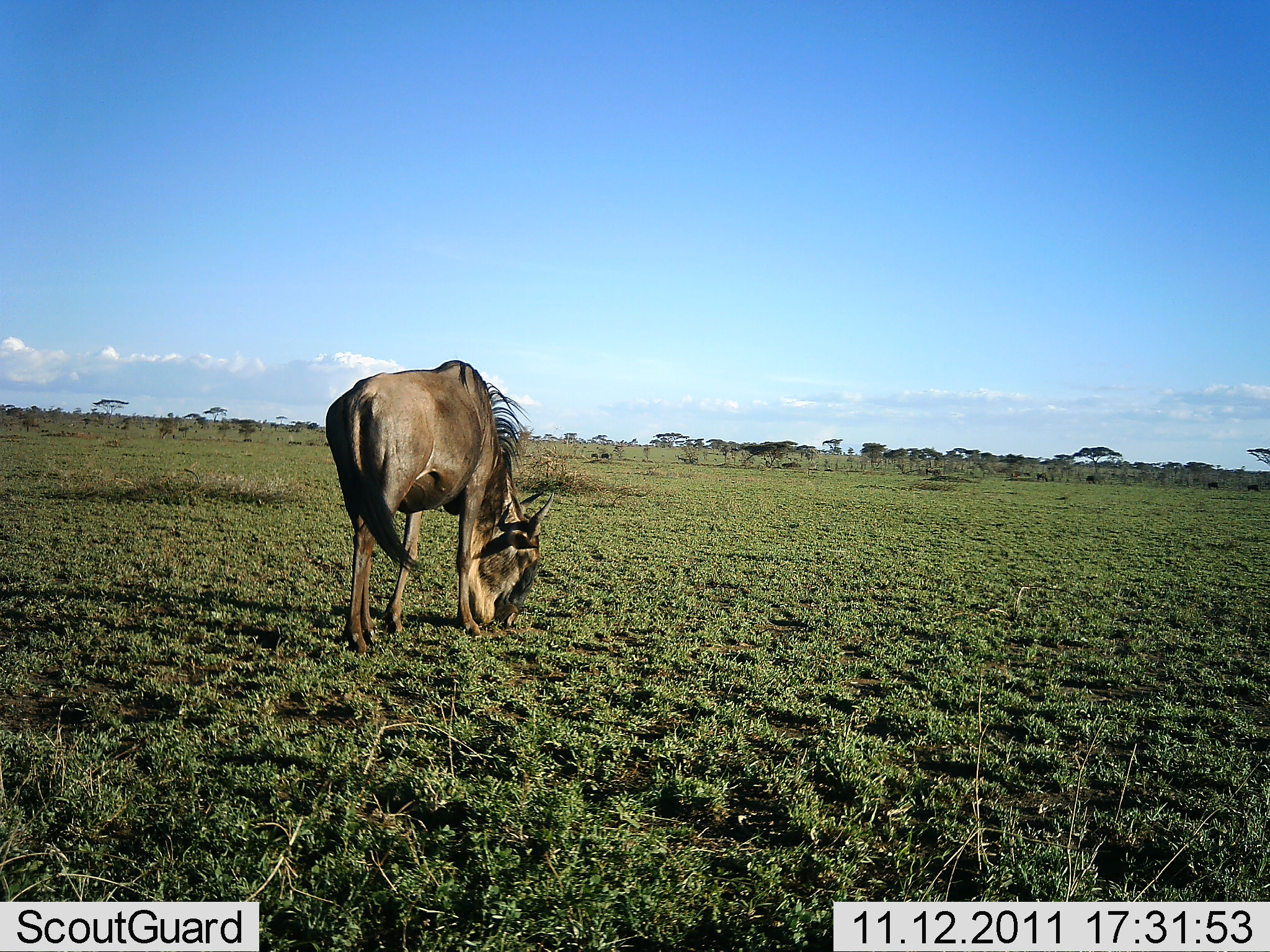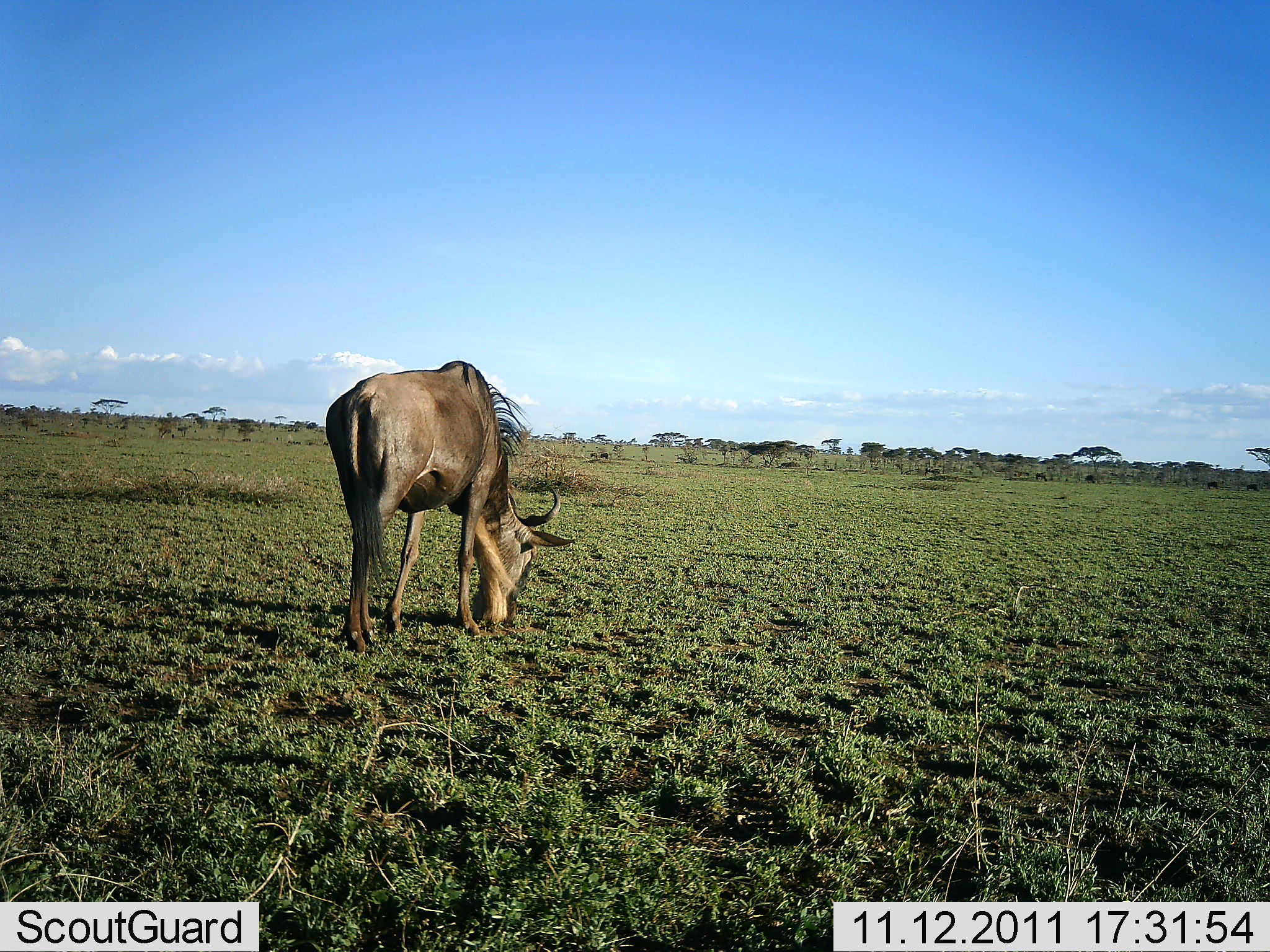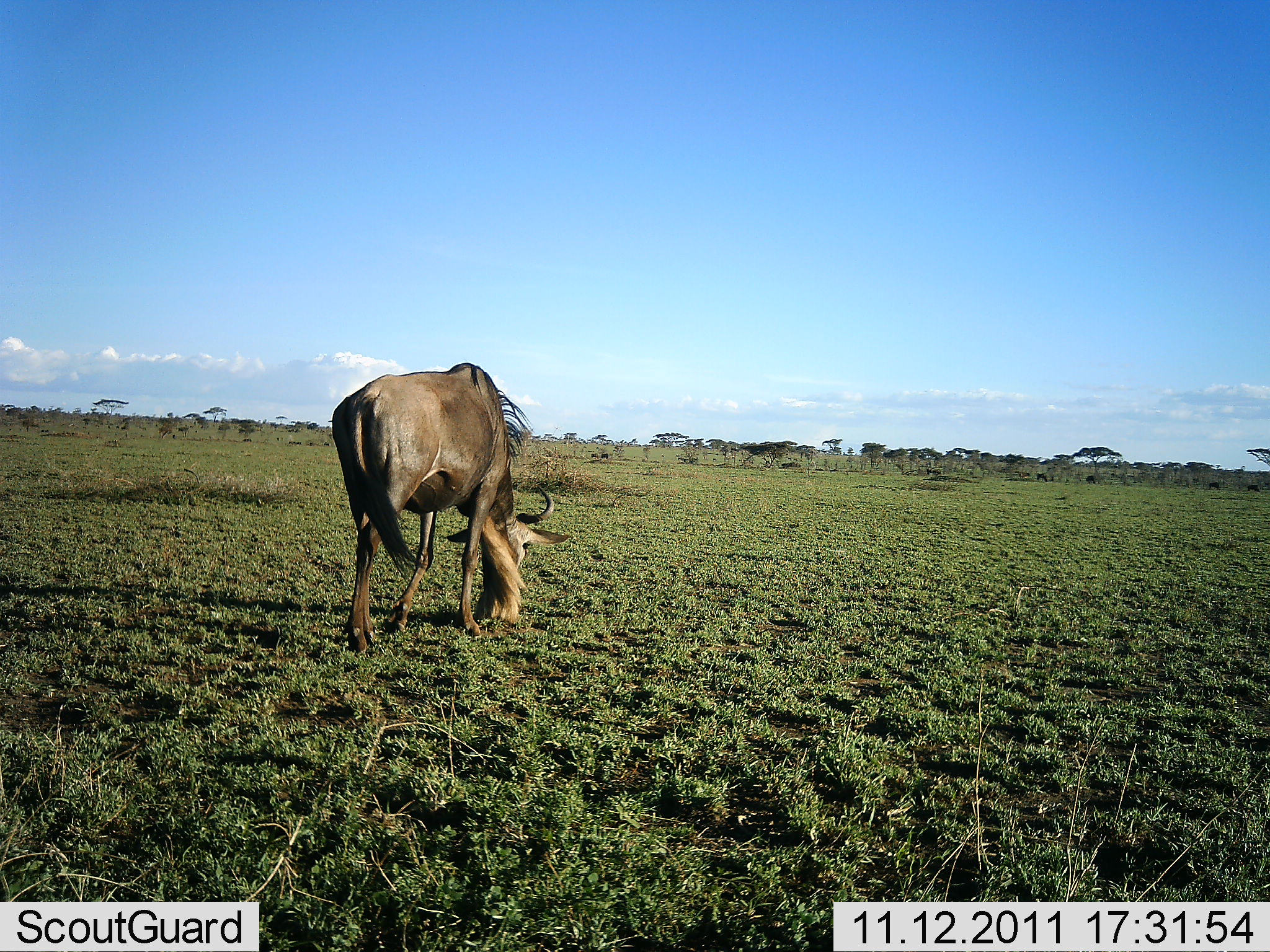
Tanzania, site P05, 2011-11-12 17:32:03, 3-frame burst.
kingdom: Animalia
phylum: Chordata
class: Mammalia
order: Artiodactyla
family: Bovidae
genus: Connochaetes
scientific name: Connochaetes taurinus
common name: blue wildebeest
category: wildebeest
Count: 1.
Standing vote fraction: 50%.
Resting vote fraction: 0%.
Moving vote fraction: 10%.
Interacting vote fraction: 0%.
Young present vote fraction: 0%.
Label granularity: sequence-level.